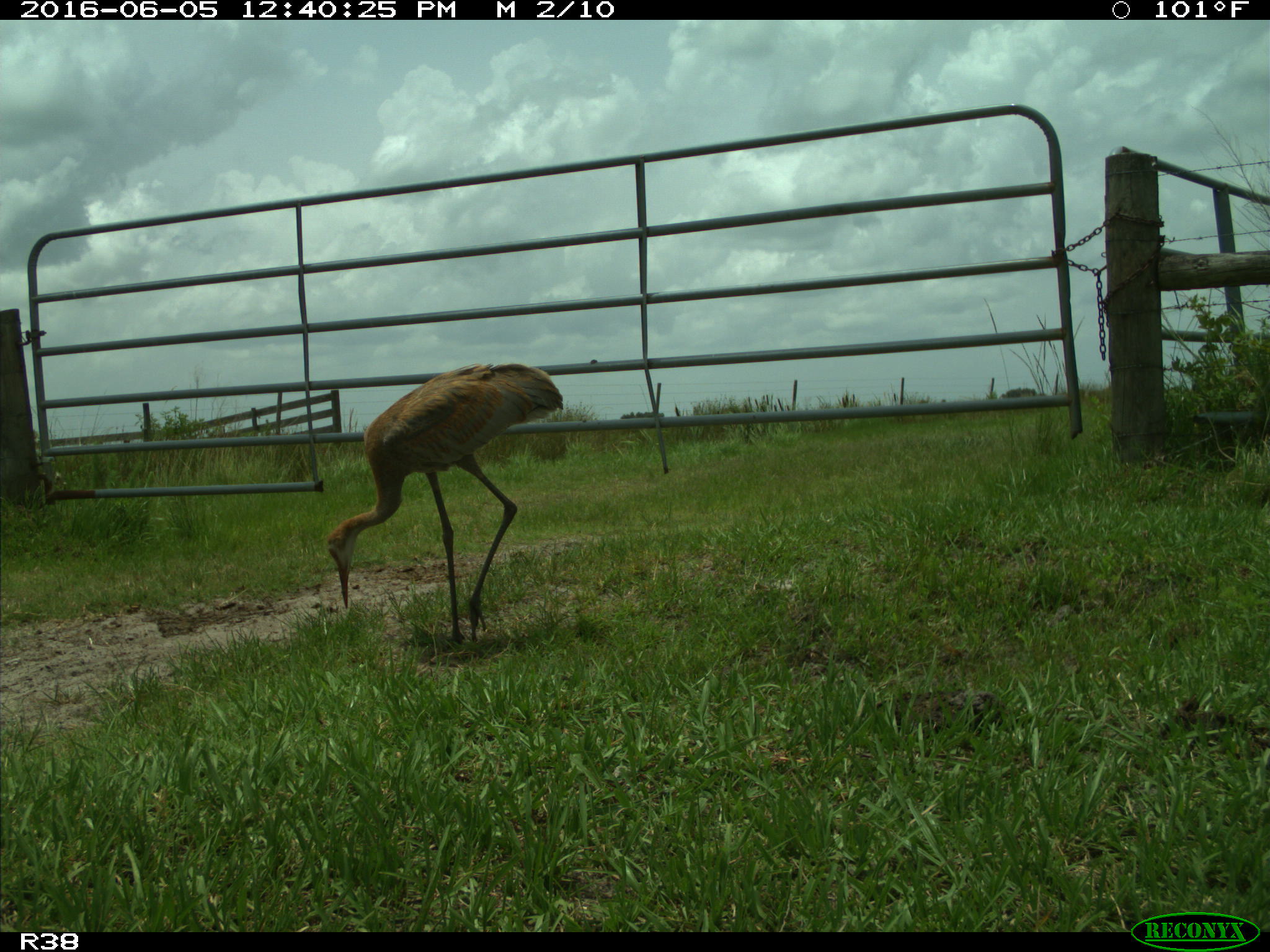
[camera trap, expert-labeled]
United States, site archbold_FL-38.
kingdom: Animalia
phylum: Chordata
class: Aves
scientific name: Aves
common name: birds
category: unidentified bird